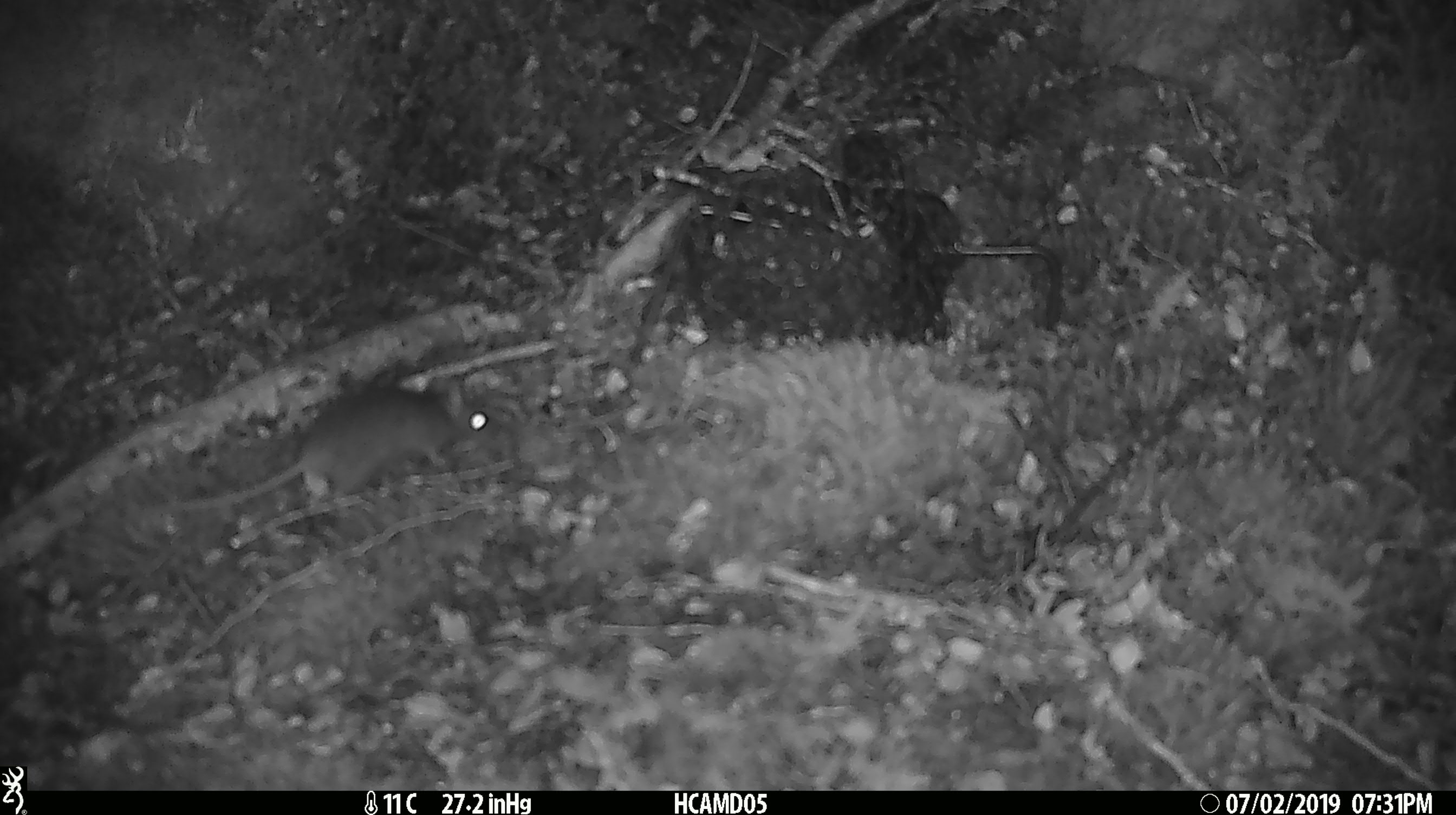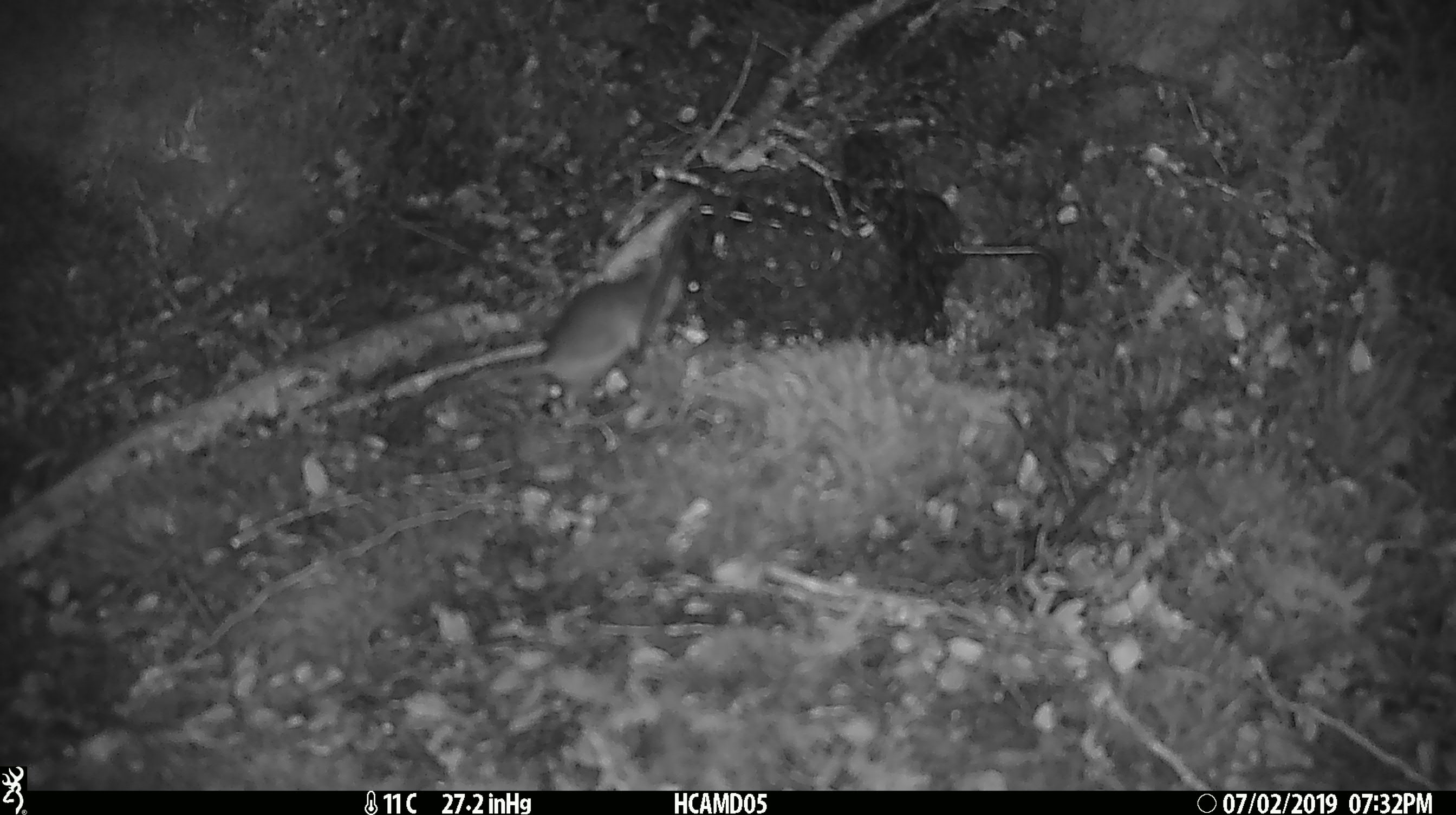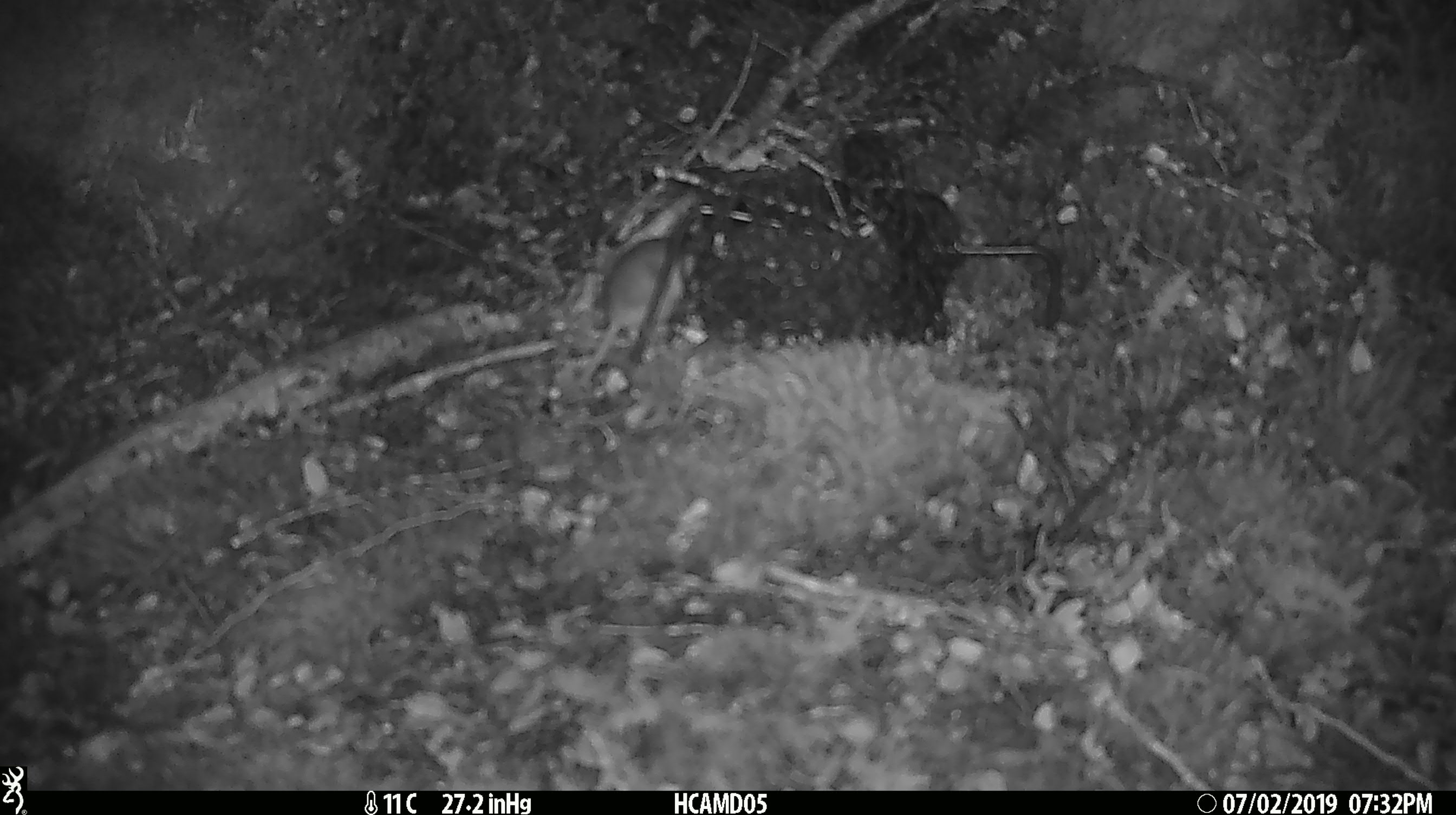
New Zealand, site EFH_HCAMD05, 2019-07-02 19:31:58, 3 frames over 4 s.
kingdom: Animalia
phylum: Chordata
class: Mammalia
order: Rodentia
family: Muridae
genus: Mus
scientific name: Mus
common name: mouse